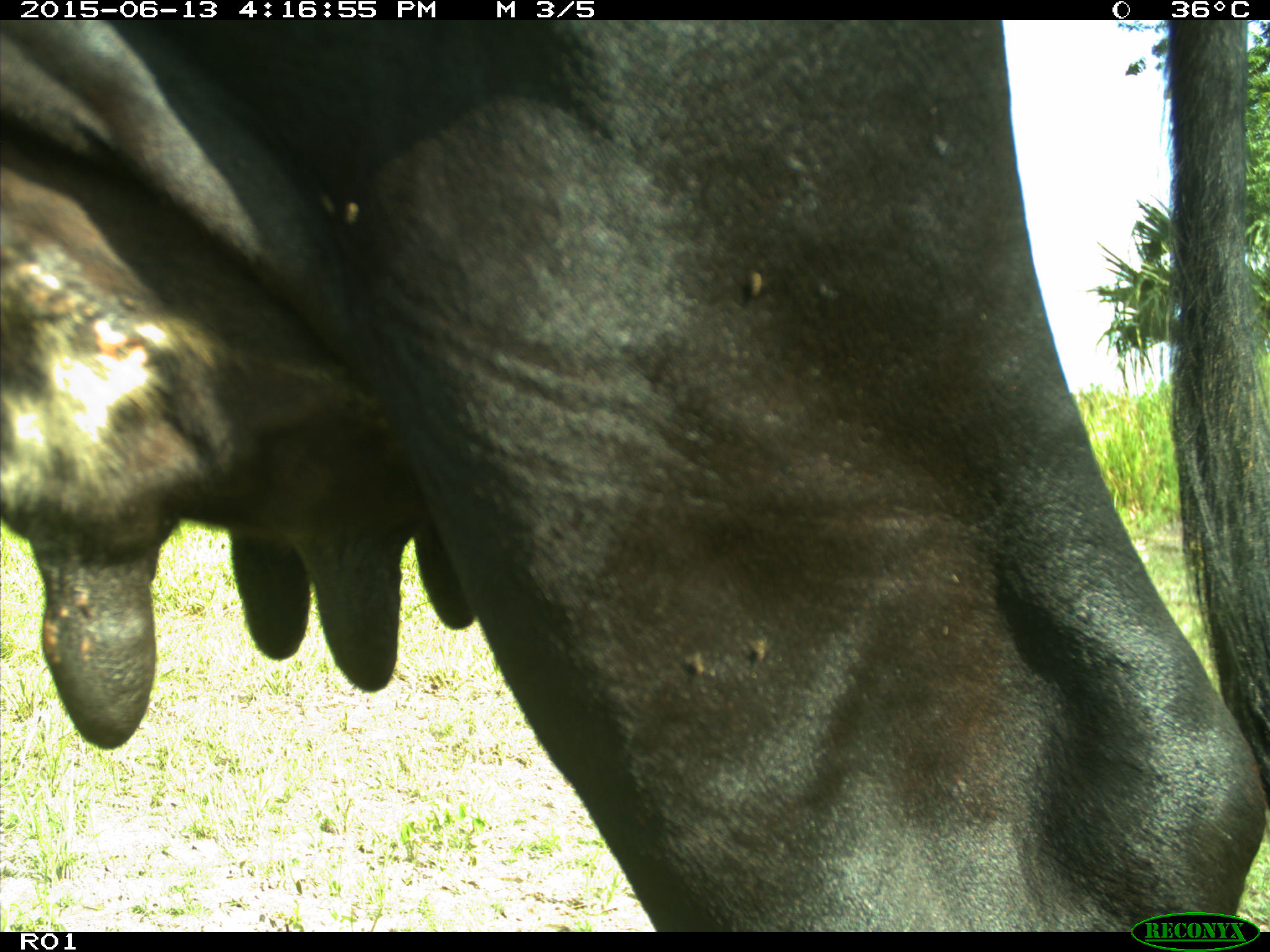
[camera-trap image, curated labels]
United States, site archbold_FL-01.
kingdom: Animalia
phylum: Chordata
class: Mammalia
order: Artiodactyla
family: Bovidae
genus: Bos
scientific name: Bos taurus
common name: domestic cow